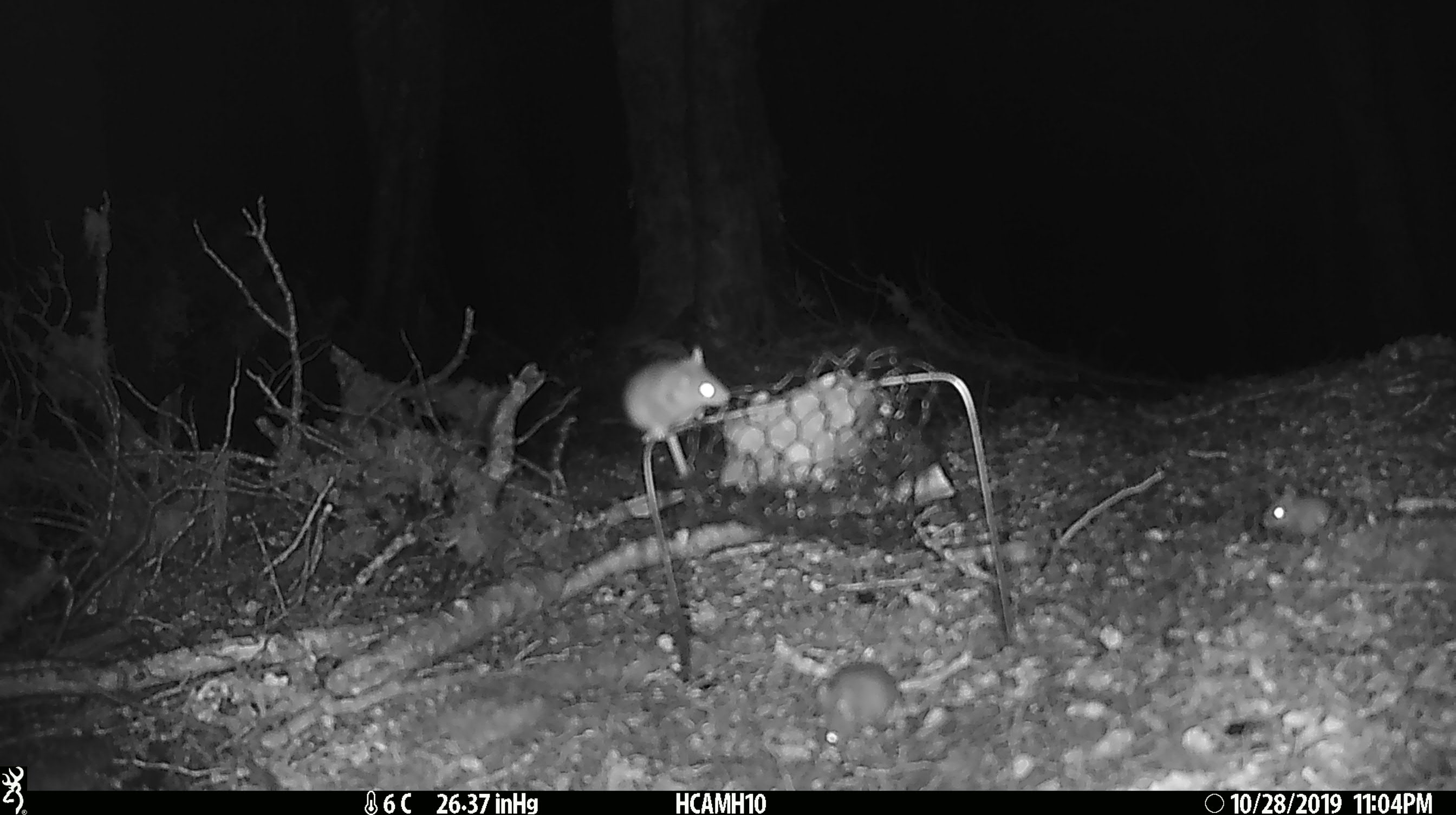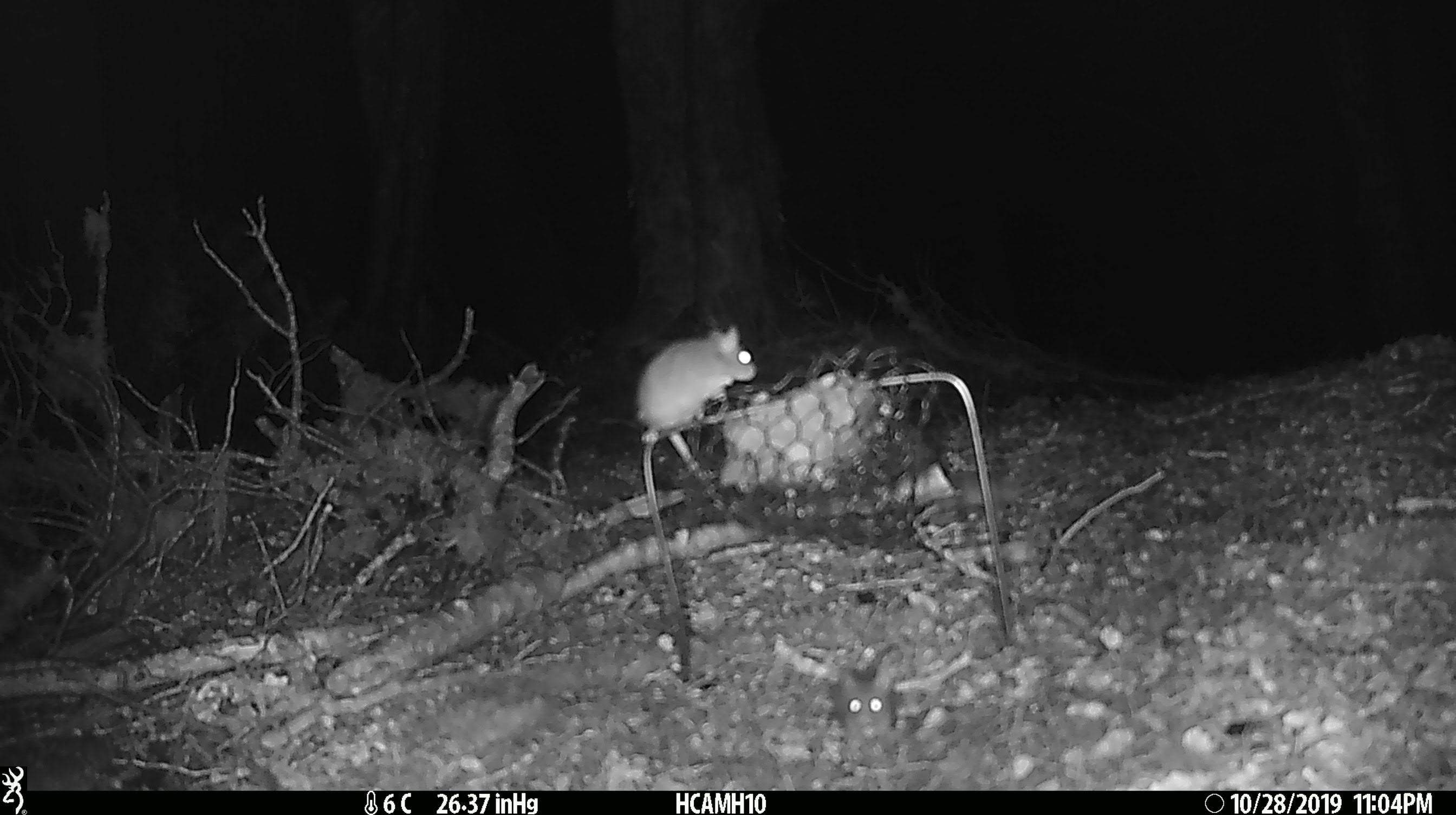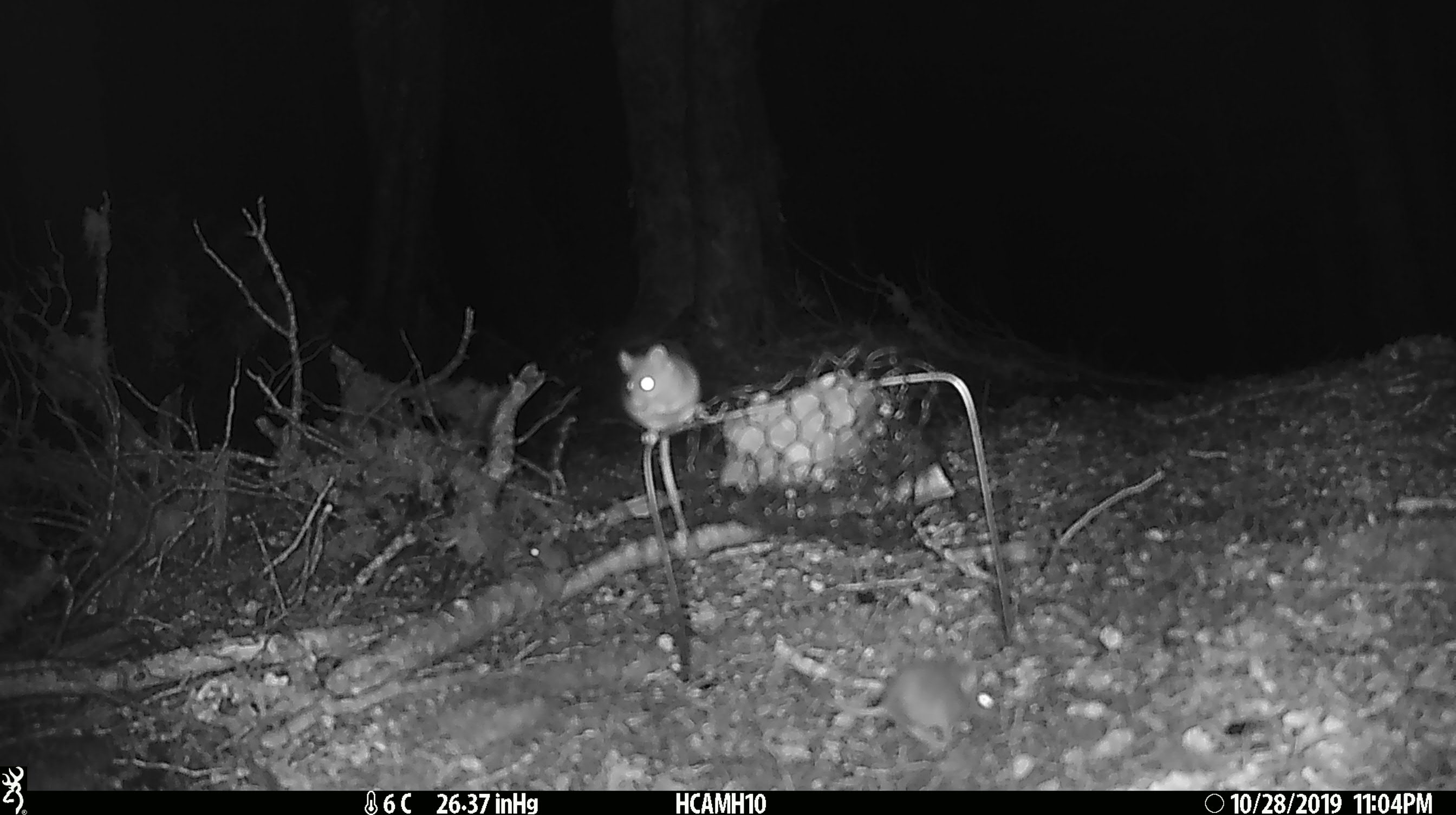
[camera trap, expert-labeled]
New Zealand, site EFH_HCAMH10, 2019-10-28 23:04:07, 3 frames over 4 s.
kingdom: Animalia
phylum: Chordata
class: Mammalia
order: Rodentia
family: Muridae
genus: Mus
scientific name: Mus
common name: mouse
Mouse (Mus).